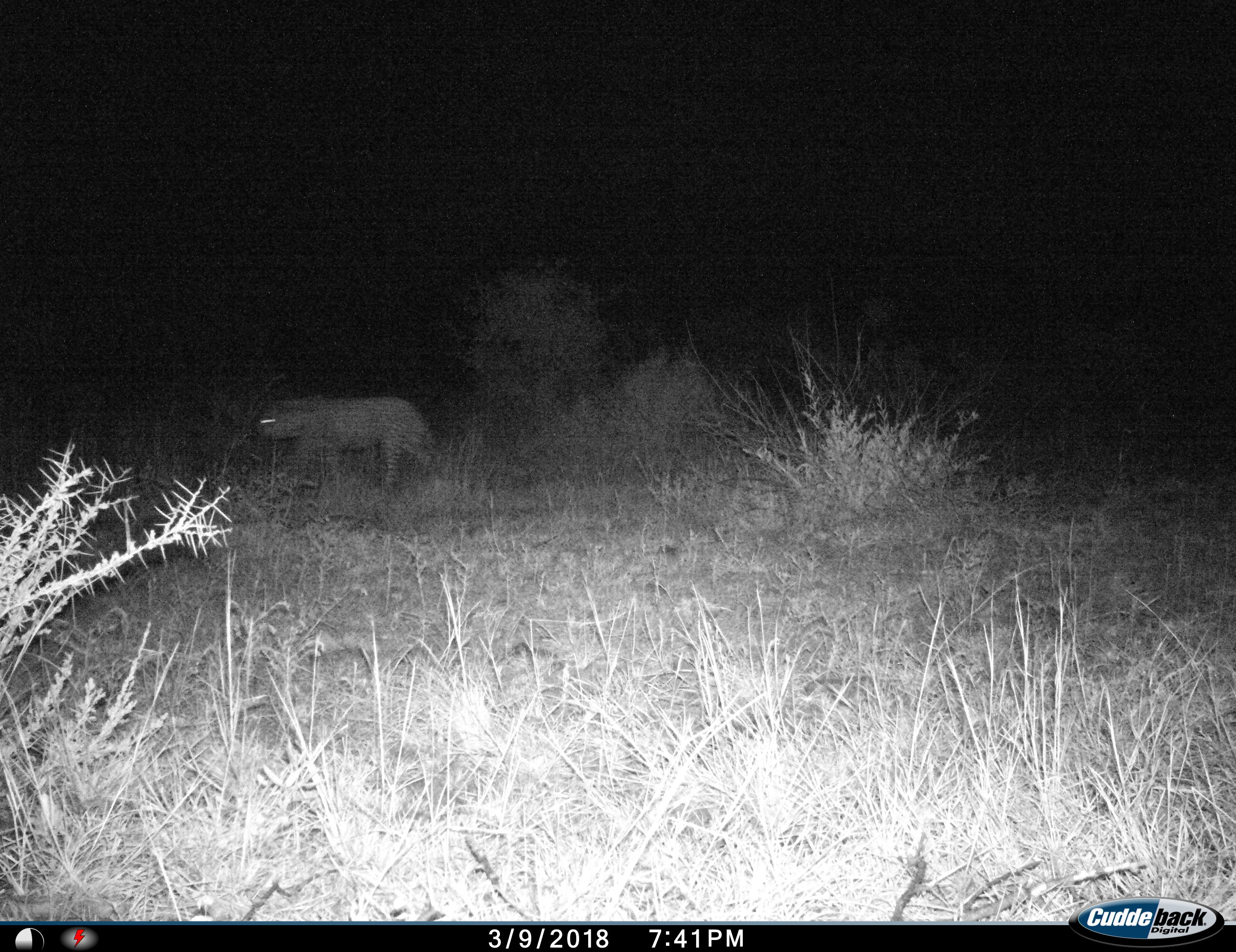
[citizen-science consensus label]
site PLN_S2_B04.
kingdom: Animalia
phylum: Chordata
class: Mammalia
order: Carnivora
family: Felidae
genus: Panthera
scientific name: Panthera pardus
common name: leopard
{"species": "leopard (Panthera pardus)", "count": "1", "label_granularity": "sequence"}